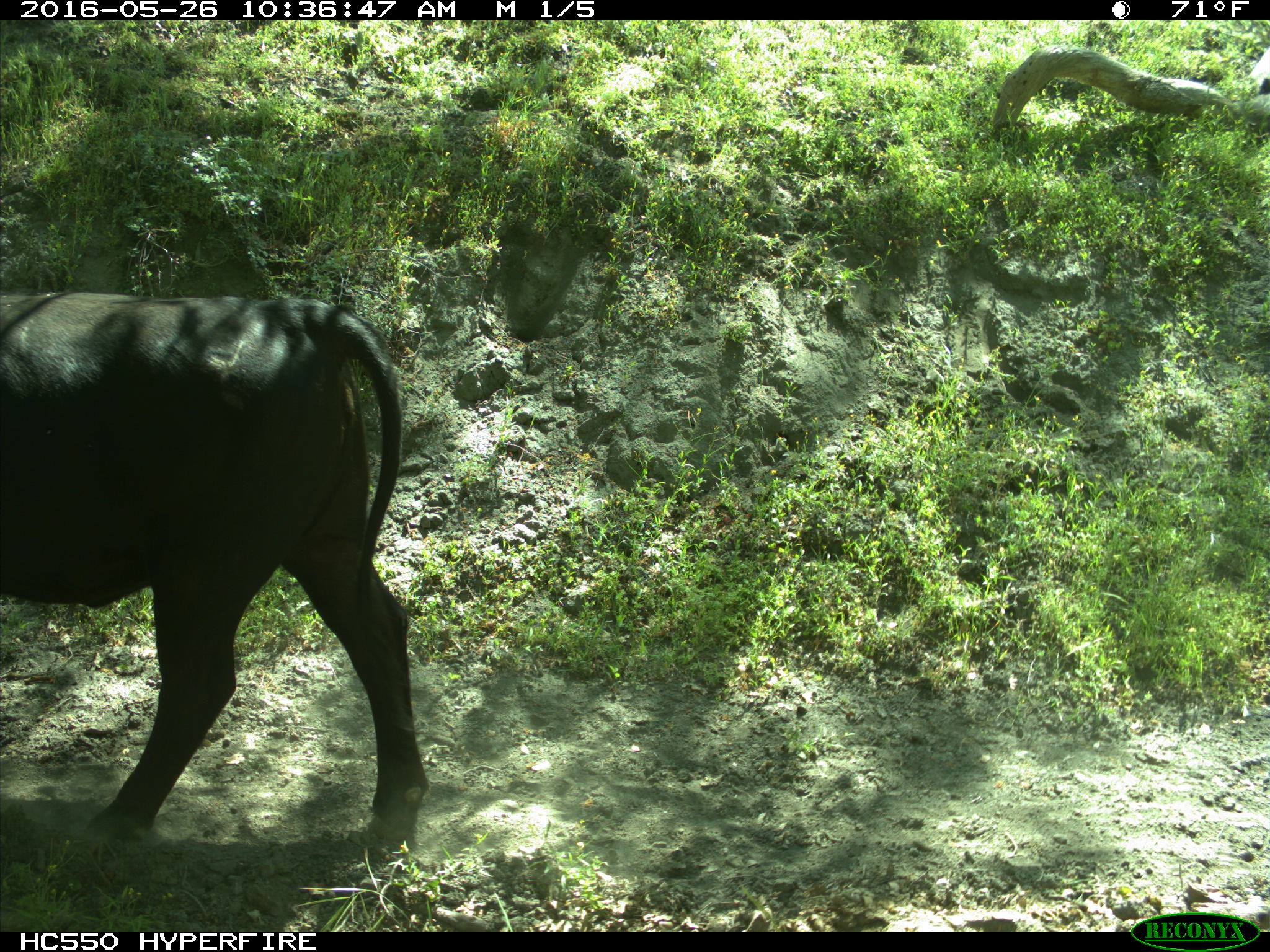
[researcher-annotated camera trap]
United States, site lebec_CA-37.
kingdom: Animalia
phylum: Chordata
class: Mammalia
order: Artiodactyla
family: Bovidae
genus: Bos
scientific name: Bos taurus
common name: domestic cow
Bos taurus (domestic cow).